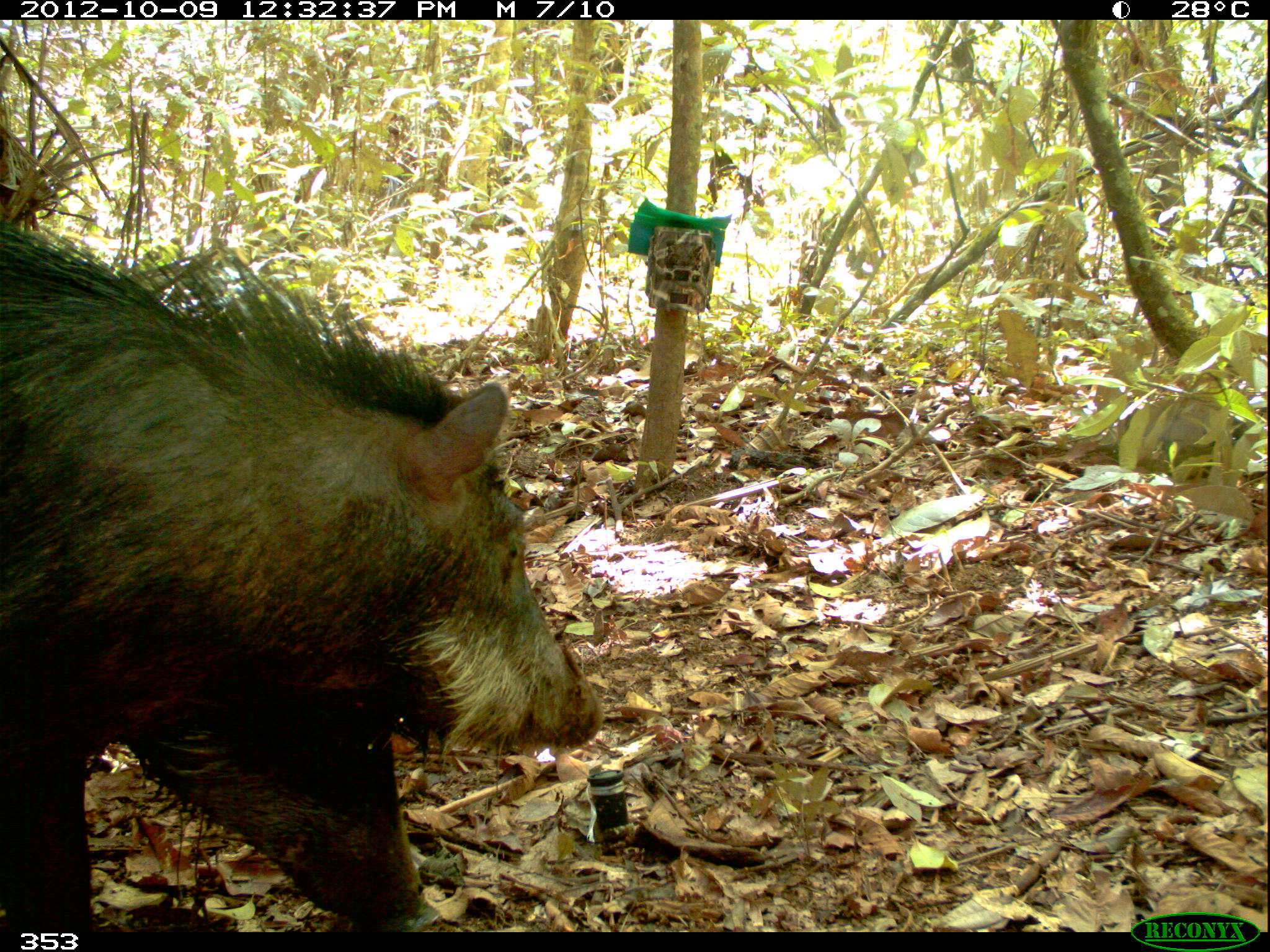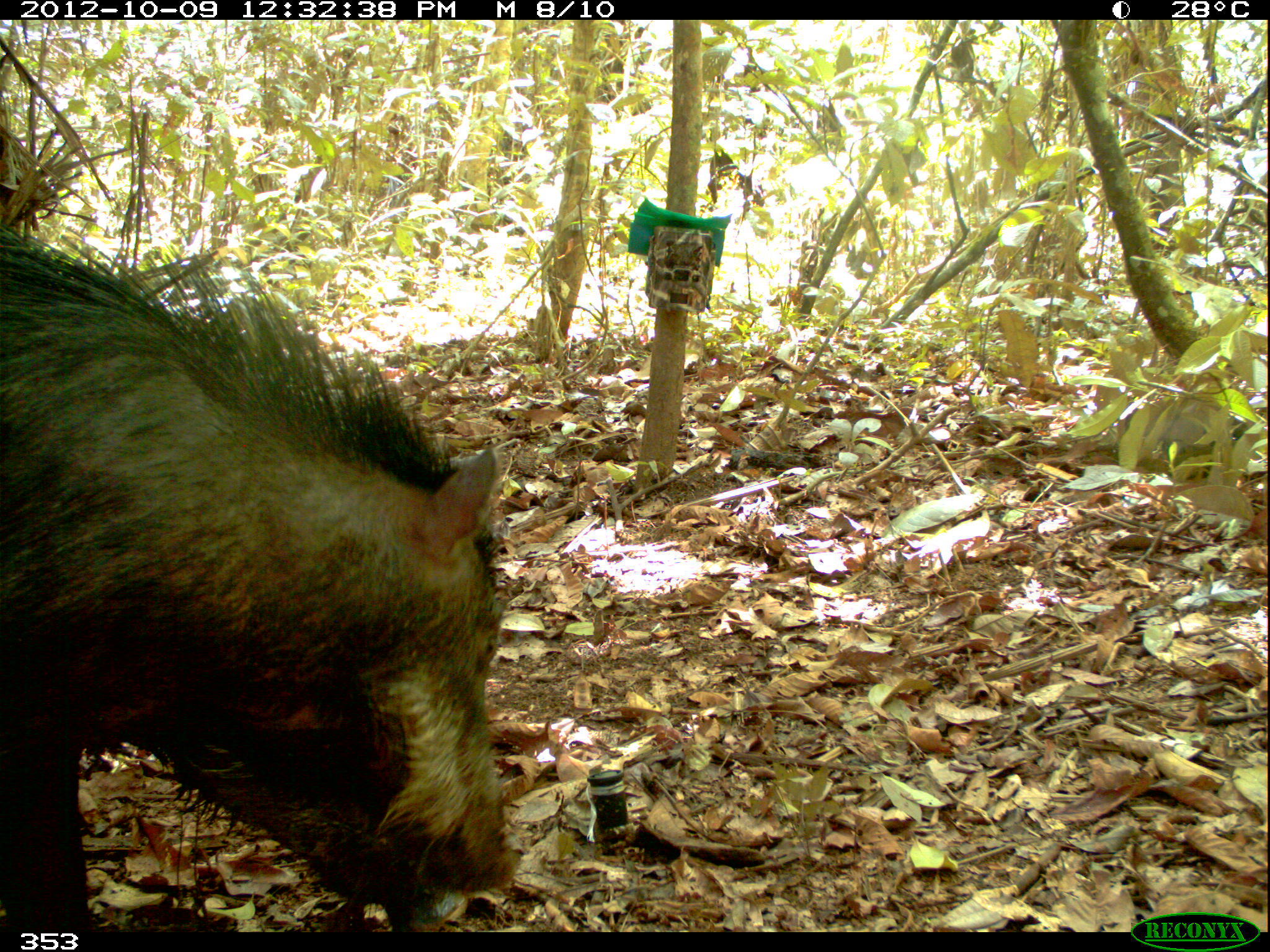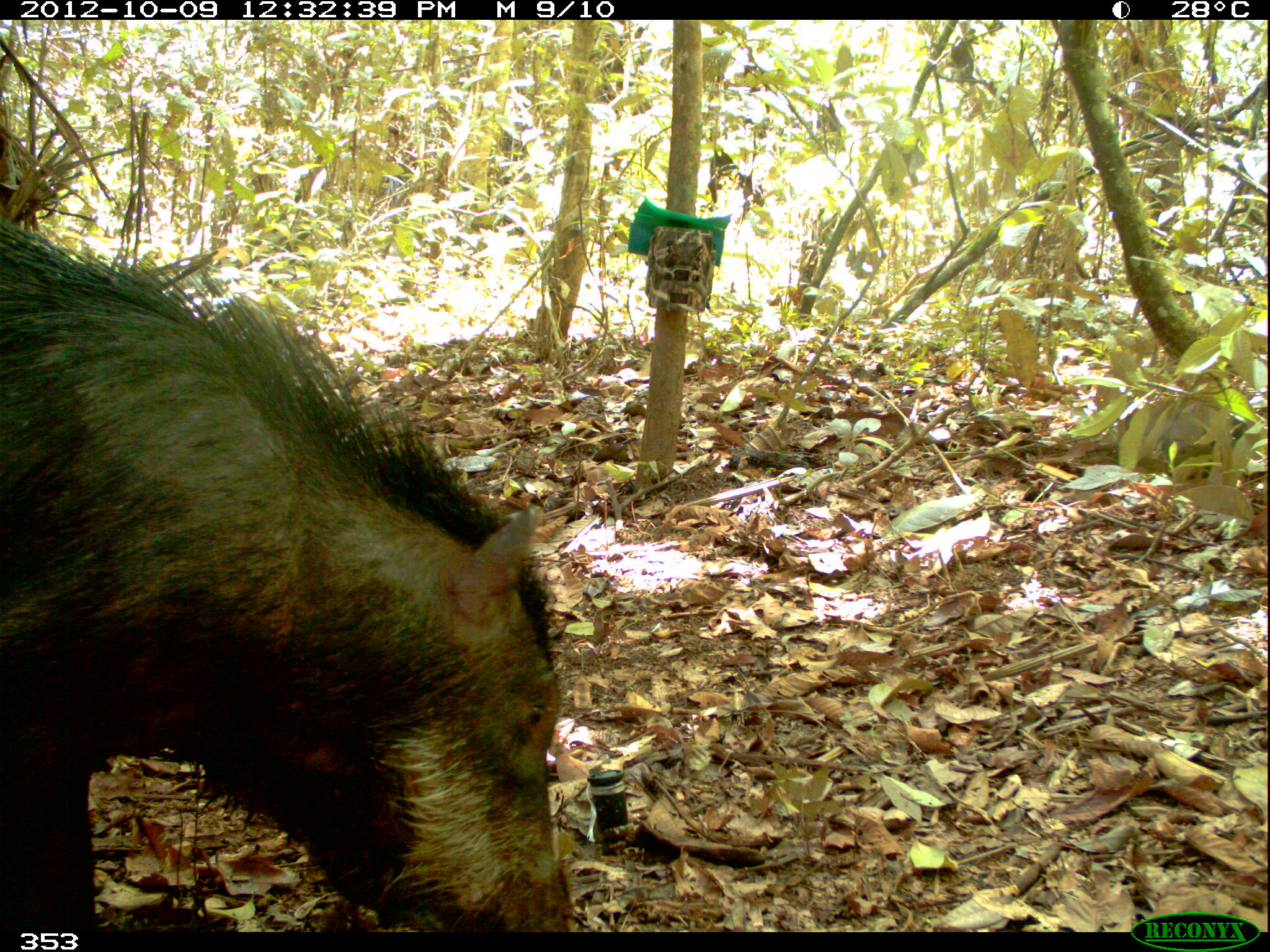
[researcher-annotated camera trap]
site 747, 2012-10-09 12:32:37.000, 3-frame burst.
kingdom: Animalia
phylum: Chordata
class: Mammalia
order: Artiodactyla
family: Tayassuidae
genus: Tayassu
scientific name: Tayassu pecari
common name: white-lipped peccary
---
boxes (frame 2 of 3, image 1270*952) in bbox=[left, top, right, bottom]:
tayassu pecari: bbox=[0, 226, 525, 931]; bbox=[130, 732, 459, 933]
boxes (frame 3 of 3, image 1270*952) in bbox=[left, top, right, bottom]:
tayassu pecari: bbox=[0, 212, 568, 932]; bbox=[171, 742, 416, 930]